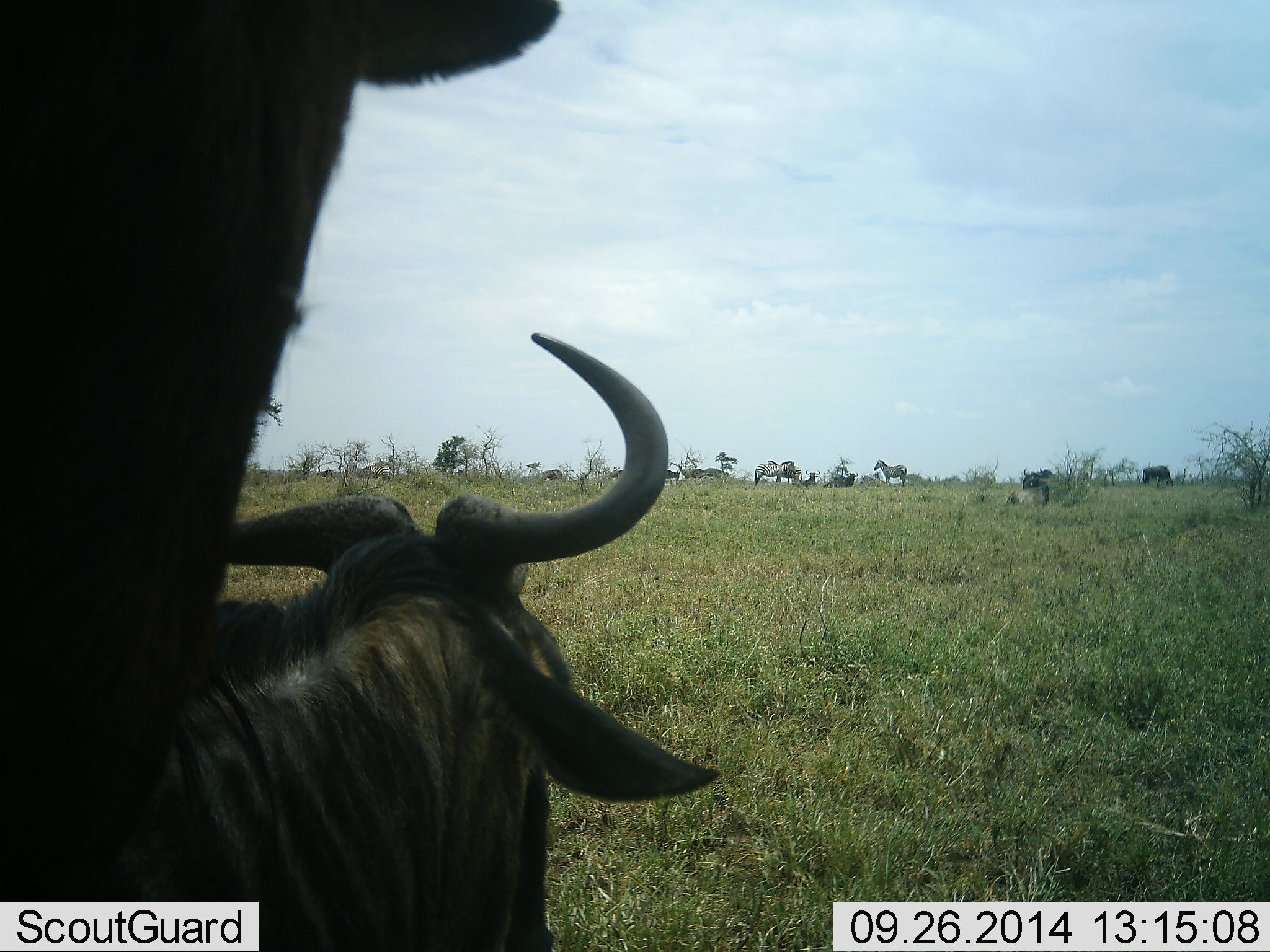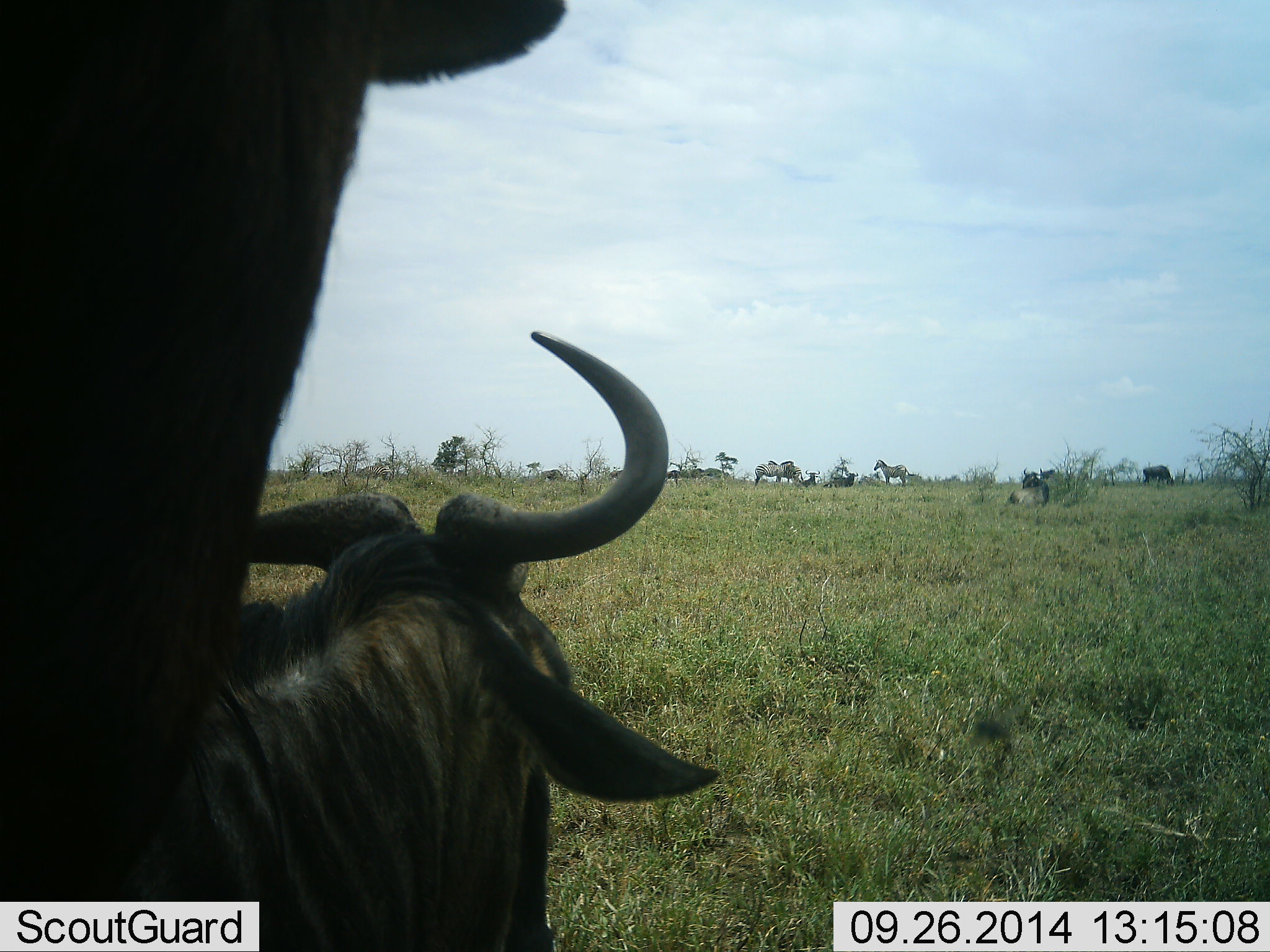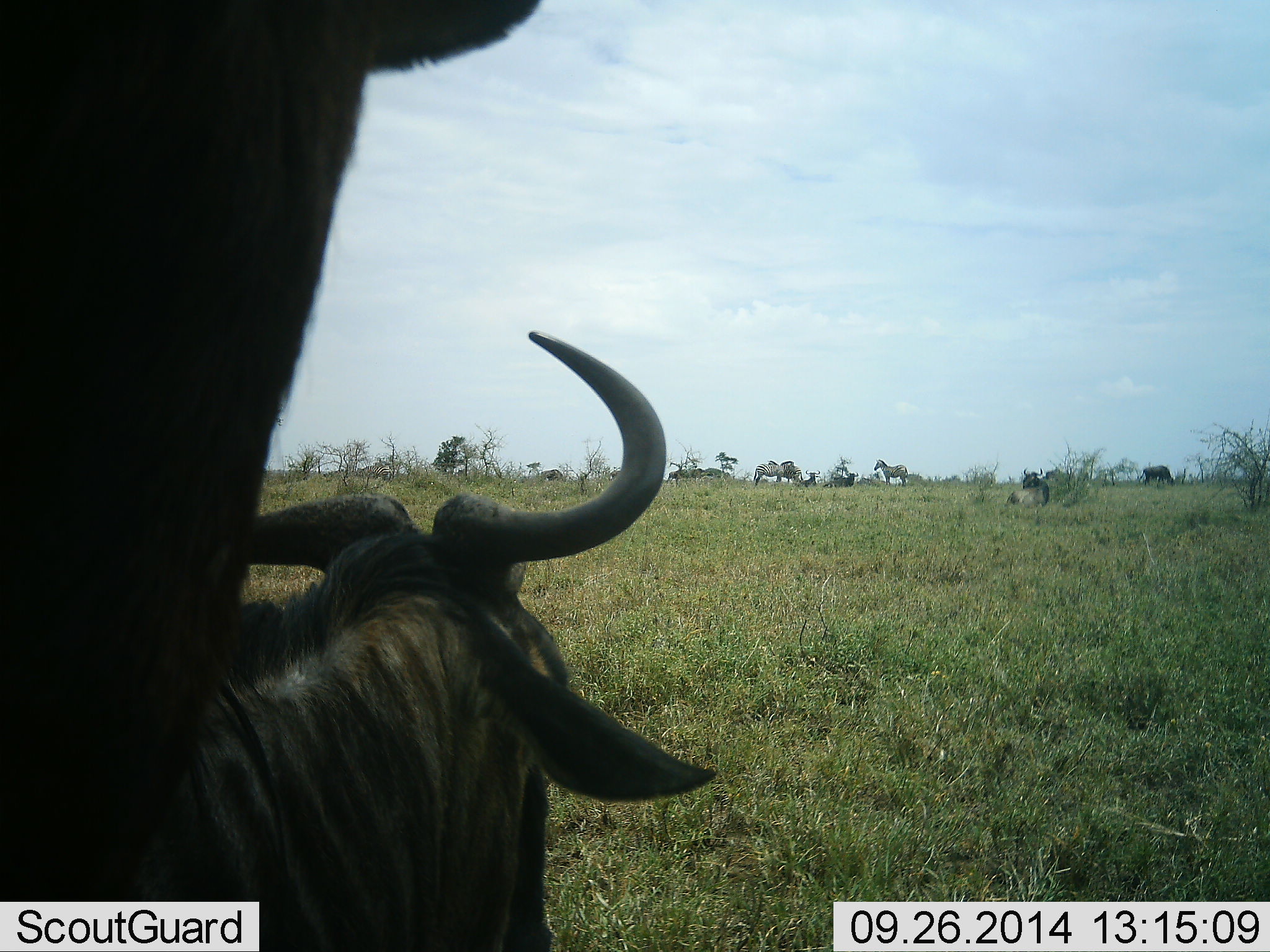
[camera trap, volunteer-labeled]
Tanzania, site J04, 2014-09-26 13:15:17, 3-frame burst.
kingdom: Animalia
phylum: Chordata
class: Mammalia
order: Artiodactyla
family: Bovidae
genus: Connochaetes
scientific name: Connochaetes taurinus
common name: blue wildebeest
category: wildebeest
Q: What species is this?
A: Wildebeest (blue wildebeest) (Connochaetes taurinus).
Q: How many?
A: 3.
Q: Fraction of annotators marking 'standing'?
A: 79%.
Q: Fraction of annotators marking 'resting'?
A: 58%.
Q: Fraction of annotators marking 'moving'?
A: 16%.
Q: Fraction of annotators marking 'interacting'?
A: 5%.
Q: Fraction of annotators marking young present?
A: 0%.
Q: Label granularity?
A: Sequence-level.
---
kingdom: Animalia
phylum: Chordata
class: Mammalia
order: Perissodactyla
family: Equidae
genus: Equus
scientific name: Equus quagga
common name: plains zebra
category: zebra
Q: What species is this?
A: Zebra (plains zebra) (Equus quagga).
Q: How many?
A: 3.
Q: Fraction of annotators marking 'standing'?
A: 100%.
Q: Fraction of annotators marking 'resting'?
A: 0%.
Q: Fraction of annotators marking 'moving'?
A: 0%.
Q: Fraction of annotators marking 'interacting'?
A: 0%.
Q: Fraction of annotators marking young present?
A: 0%.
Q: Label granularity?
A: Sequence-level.